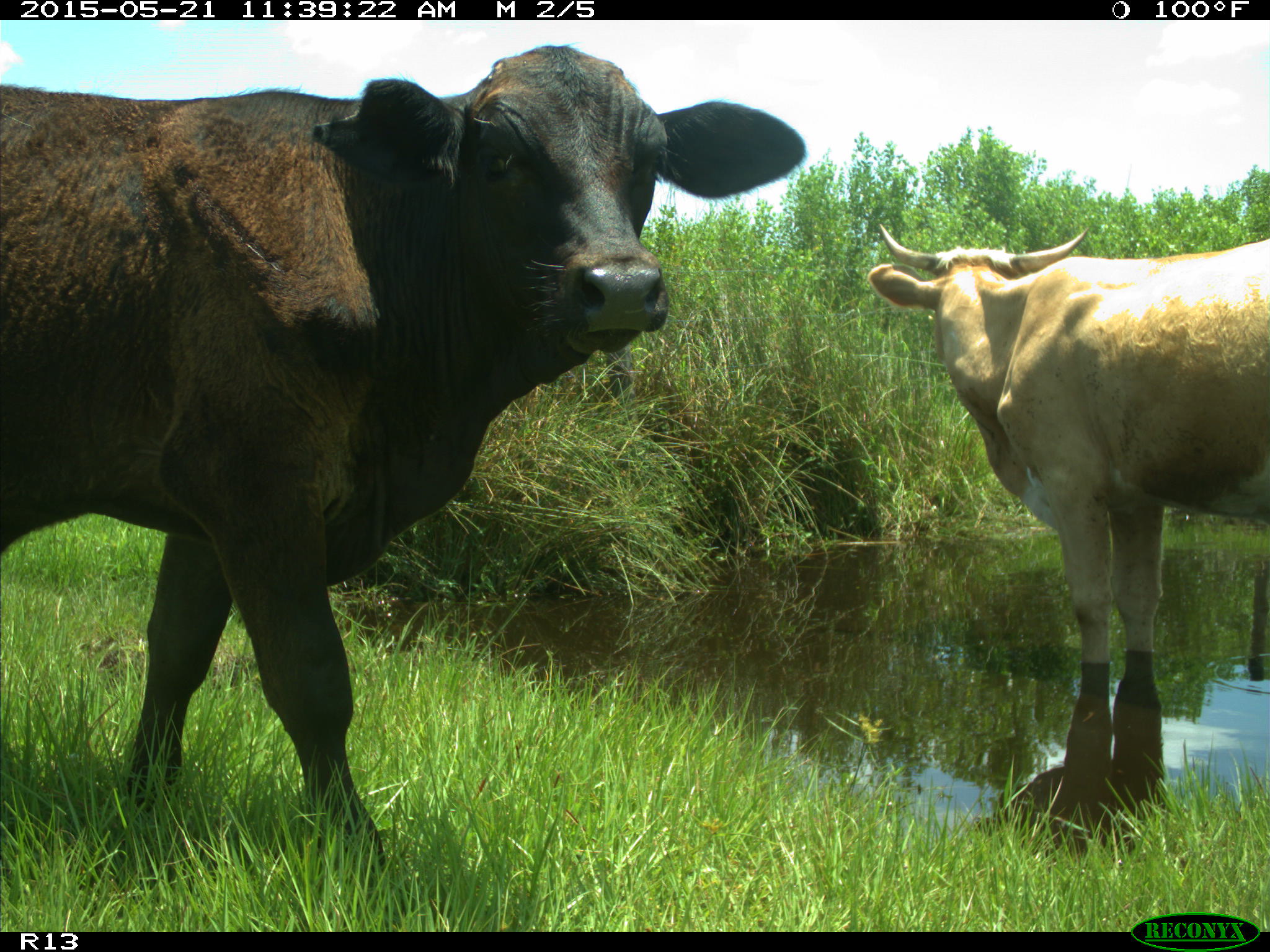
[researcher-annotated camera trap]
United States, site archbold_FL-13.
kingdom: Animalia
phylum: Chordata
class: Mammalia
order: Artiodactyla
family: Bovidae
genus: Bos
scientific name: Bos taurus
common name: domestic cow